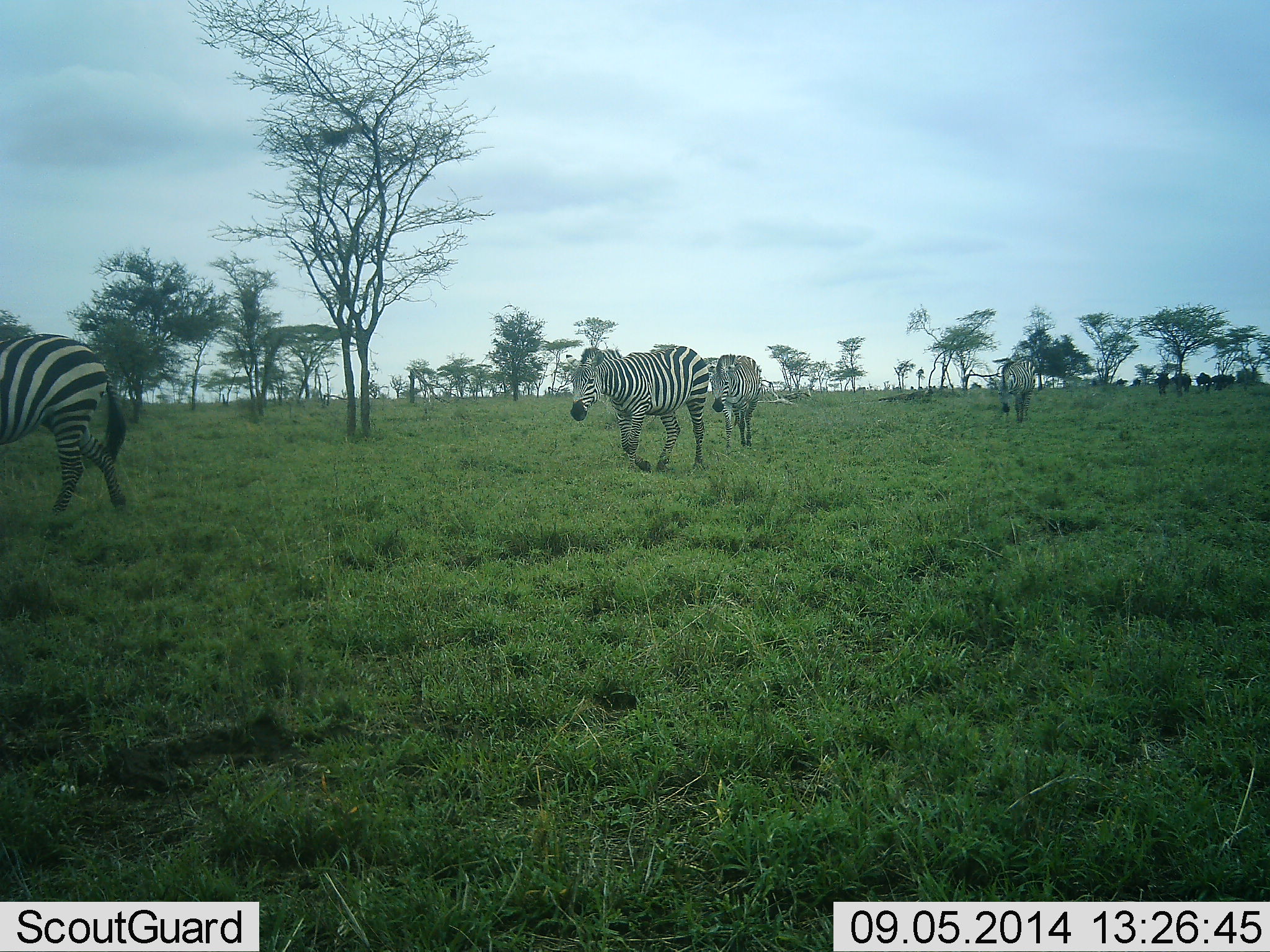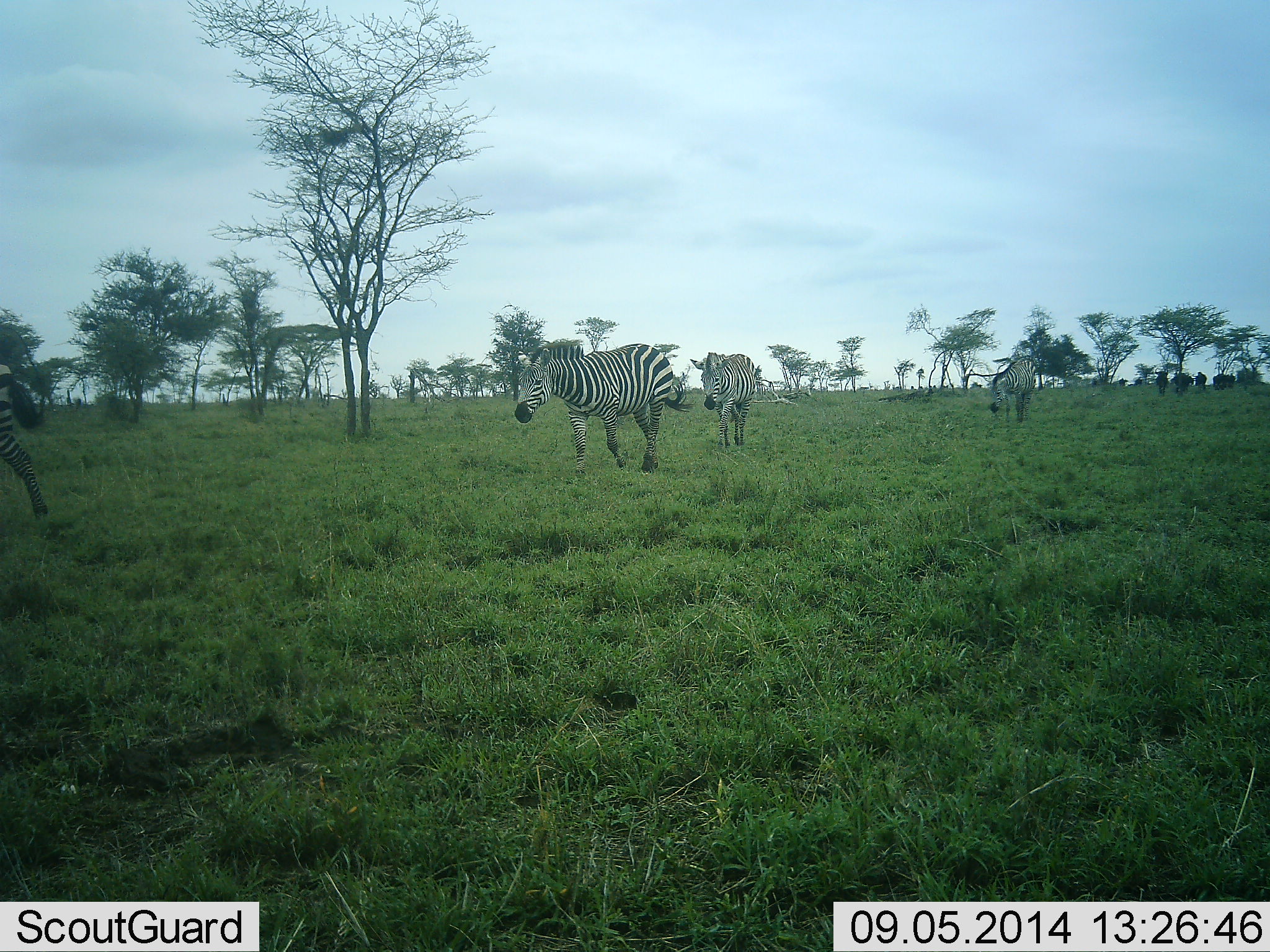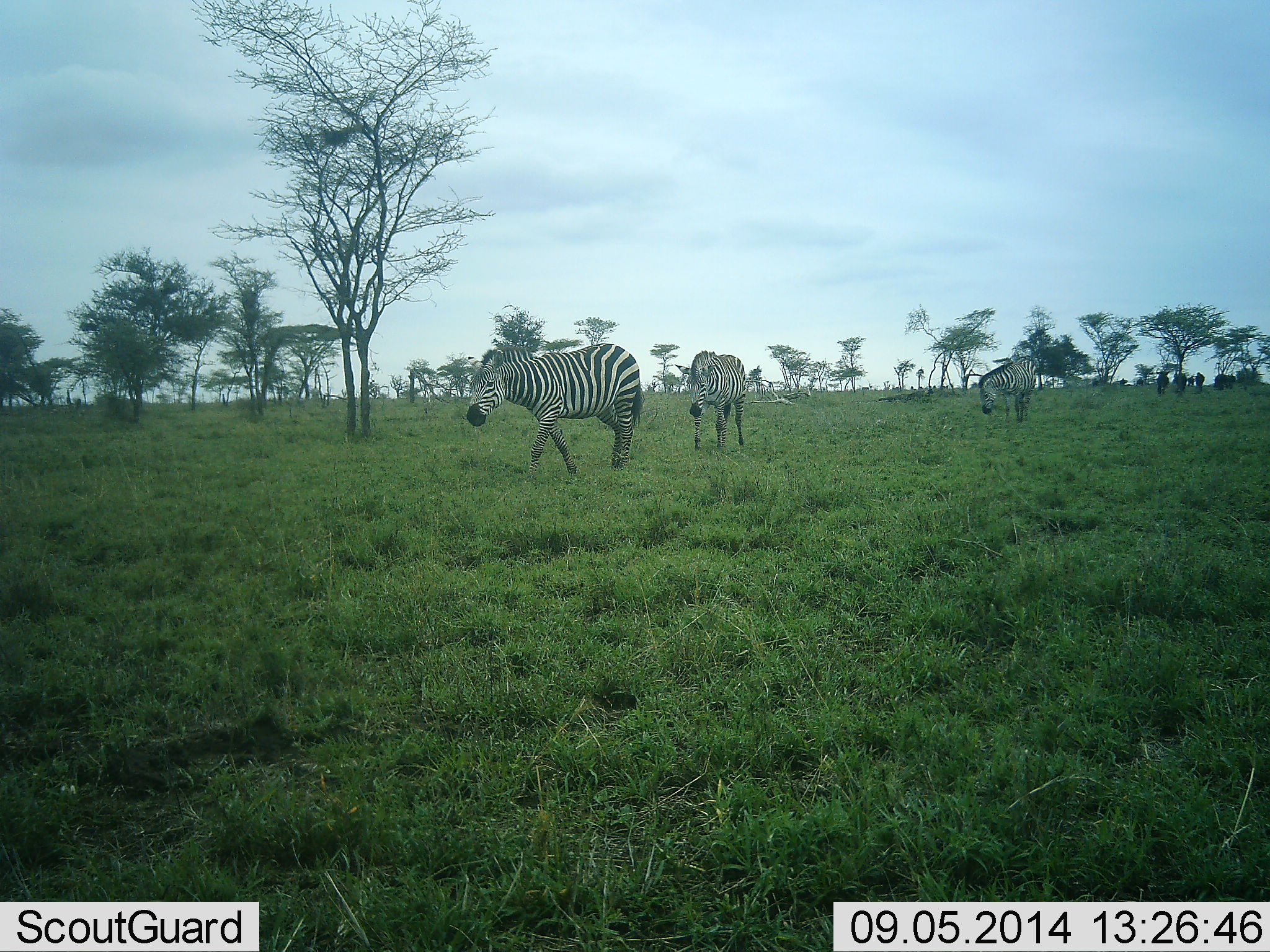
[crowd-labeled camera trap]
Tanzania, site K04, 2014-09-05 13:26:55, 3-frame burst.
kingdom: Animalia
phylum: Chordata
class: Mammalia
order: Perissodactyla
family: Equidae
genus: Equus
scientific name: Equus quagga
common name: plains zebra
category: zebra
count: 4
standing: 0%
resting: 0%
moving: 100%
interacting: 0%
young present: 0%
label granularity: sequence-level